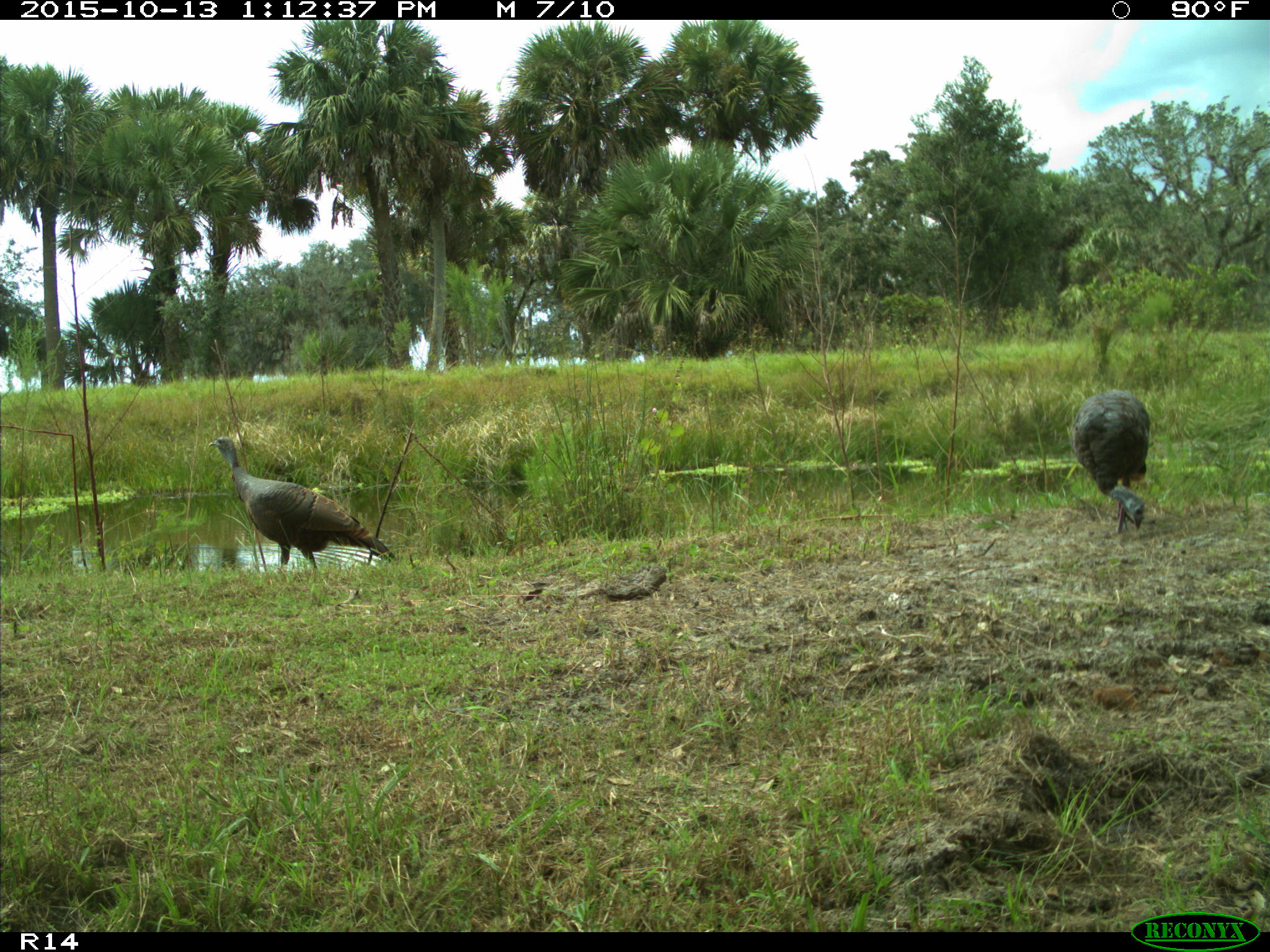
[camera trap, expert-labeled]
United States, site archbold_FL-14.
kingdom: Animalia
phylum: Chordata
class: Aves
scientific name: Aves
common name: birds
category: unidentified bird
Unidentified bird (birds) (Aves).